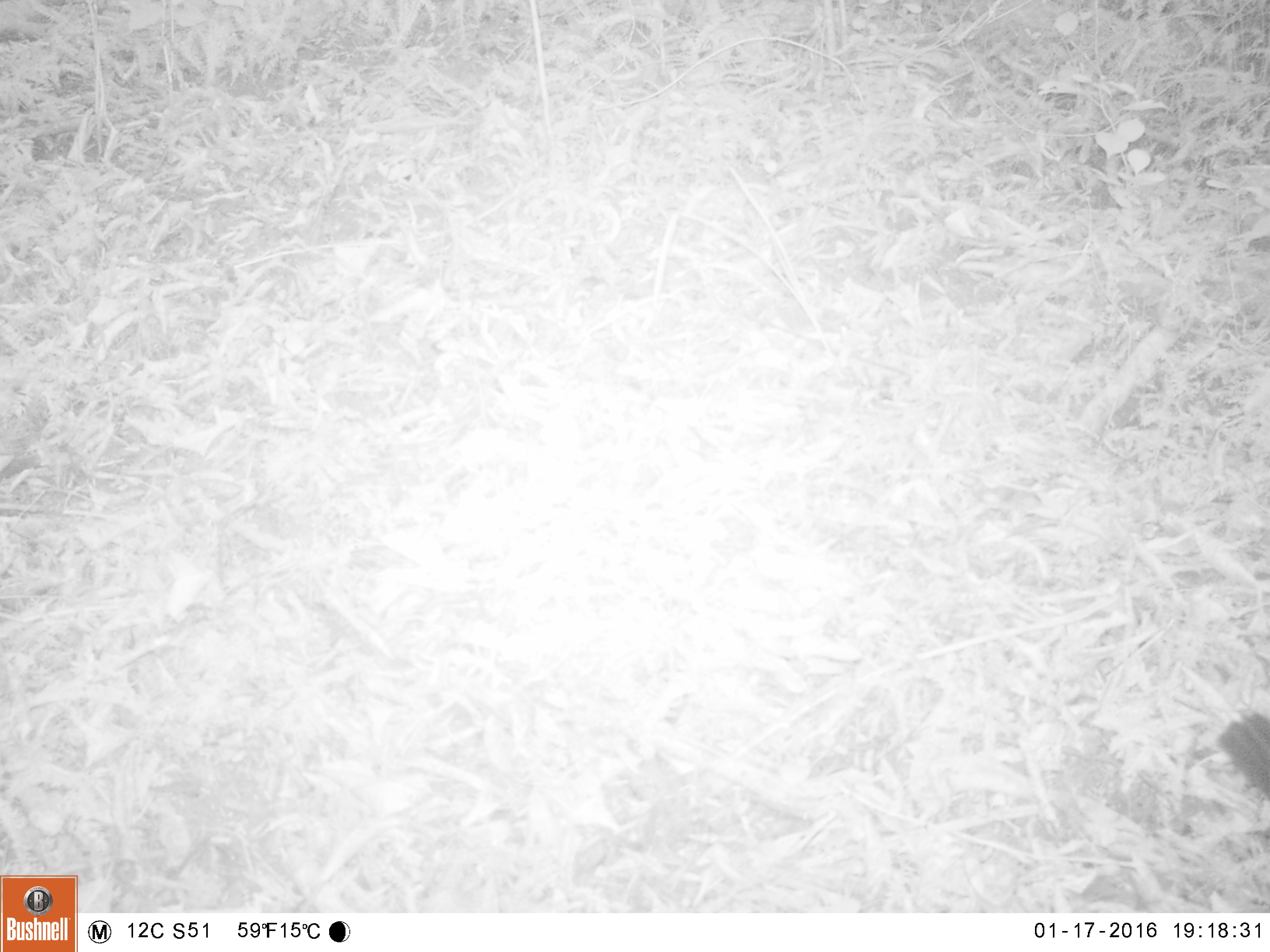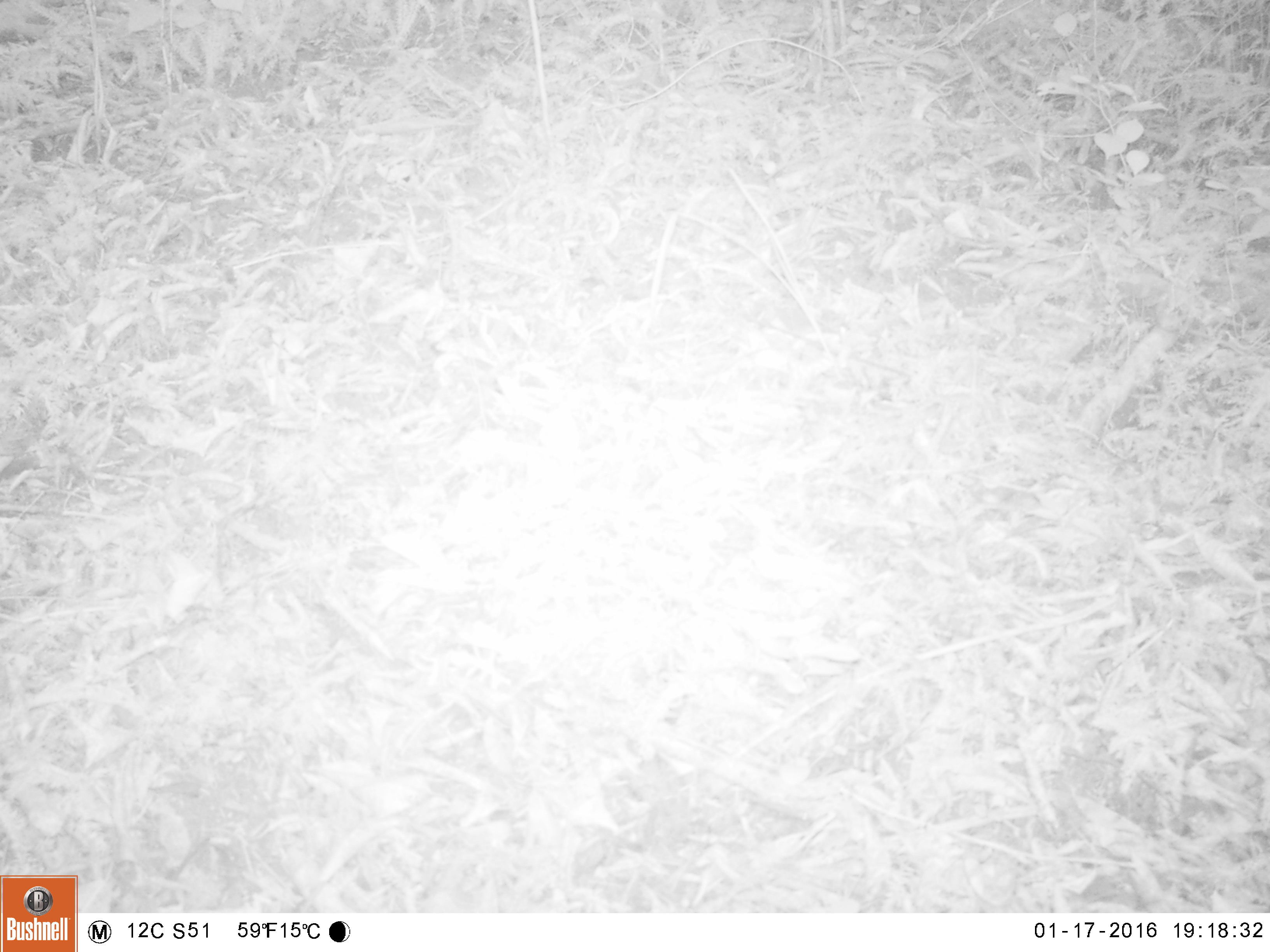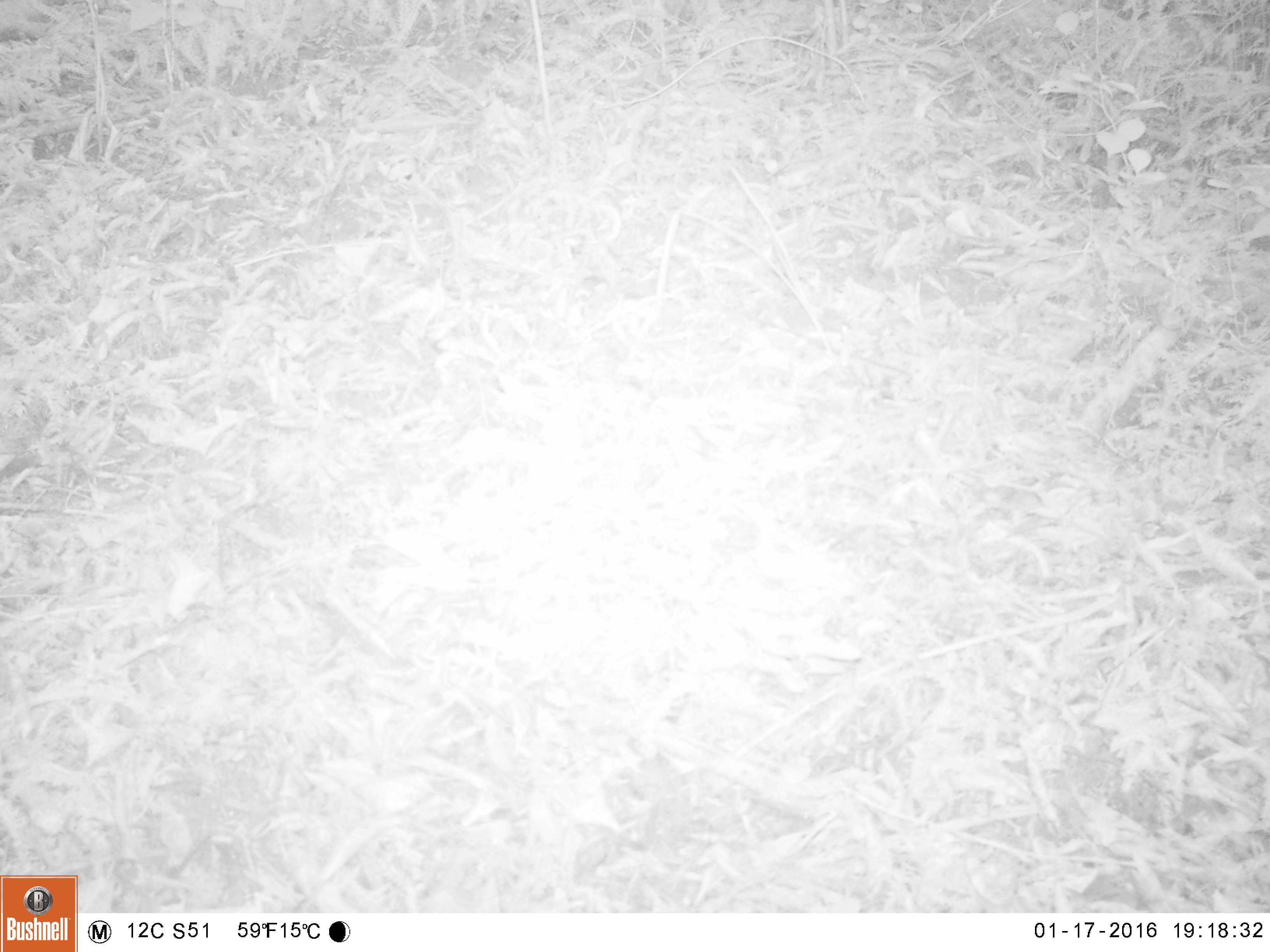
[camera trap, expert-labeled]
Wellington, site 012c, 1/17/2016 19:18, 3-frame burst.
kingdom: Animalia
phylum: Chordata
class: Aves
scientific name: Aves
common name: bird